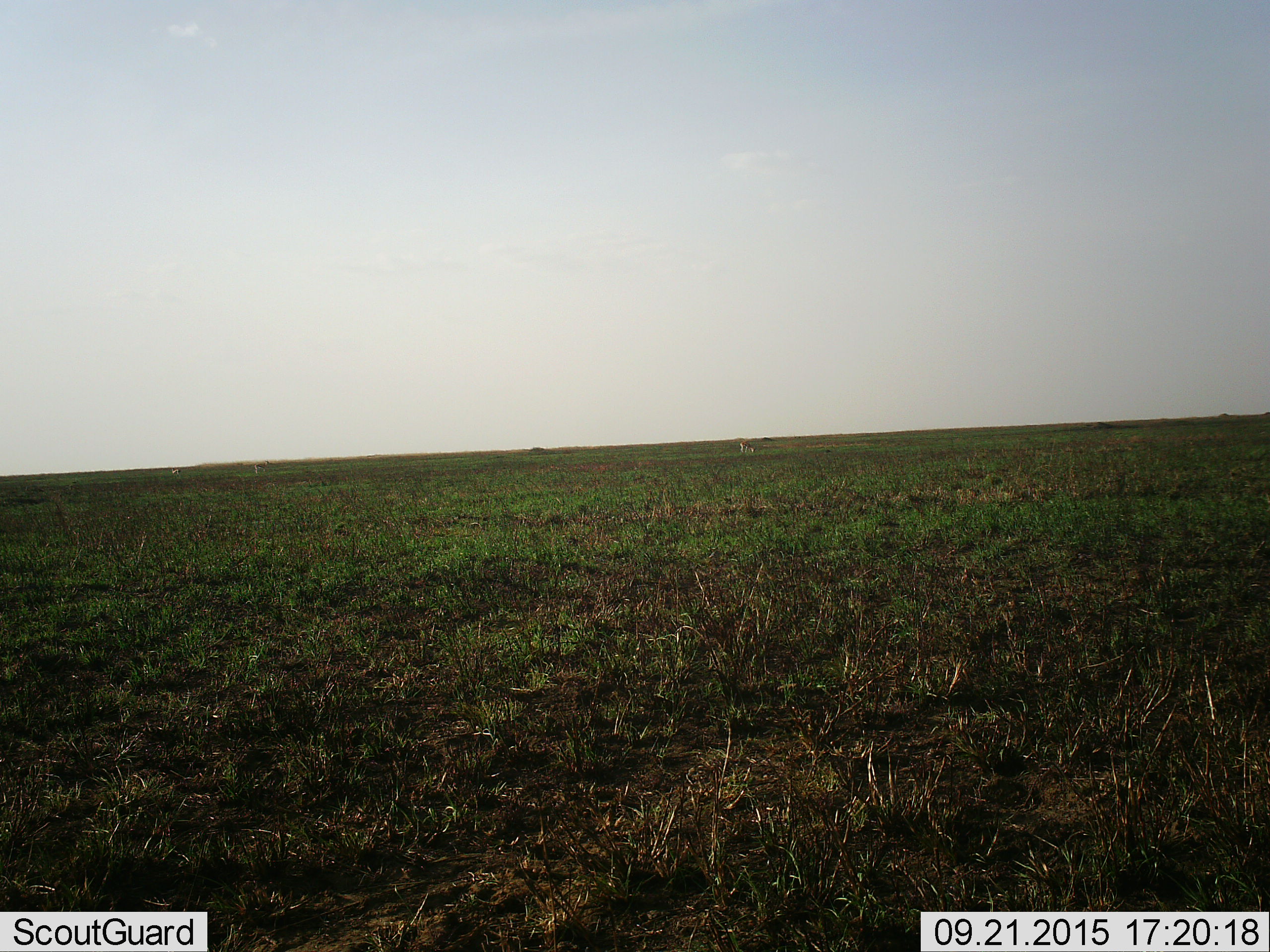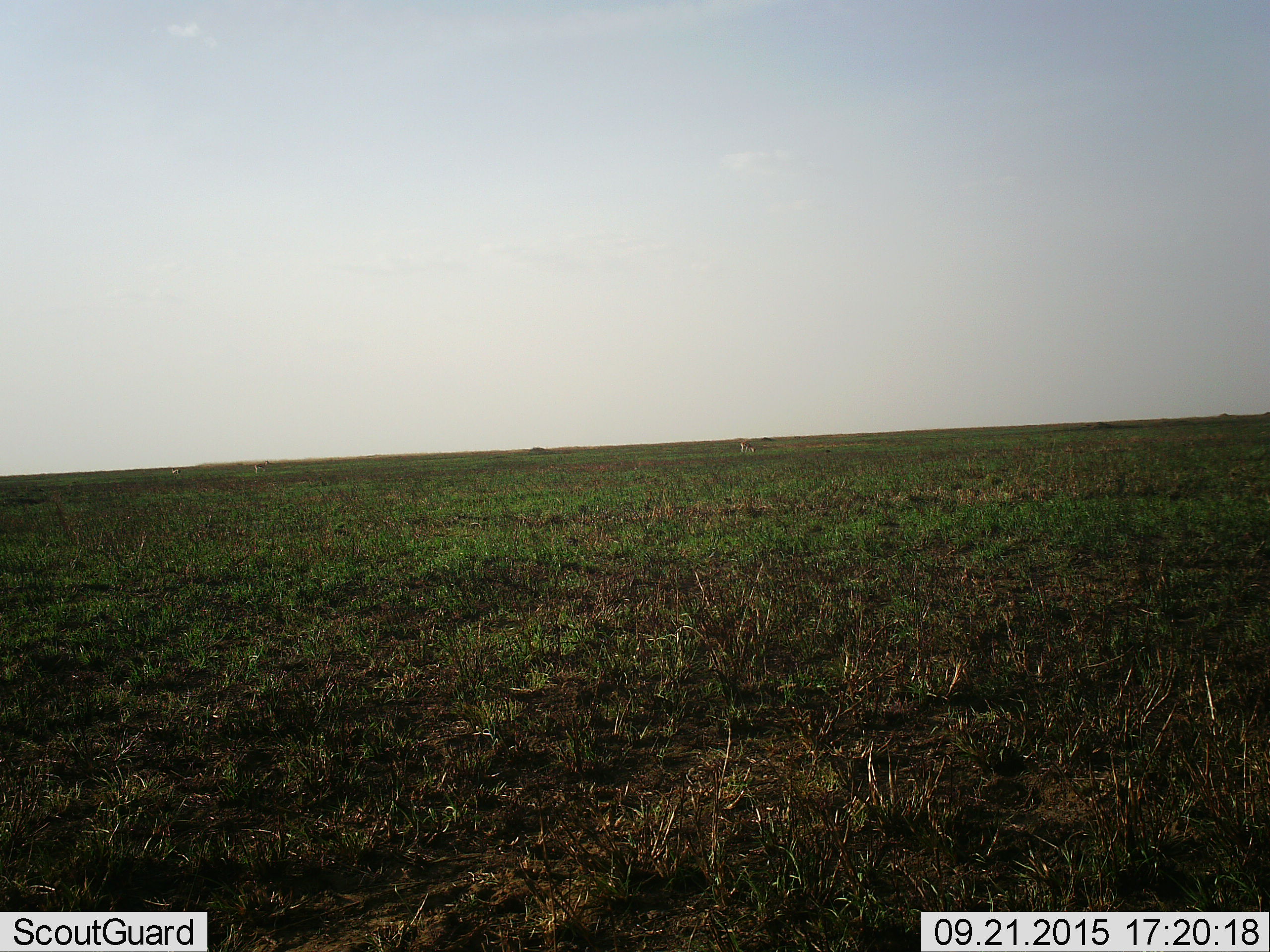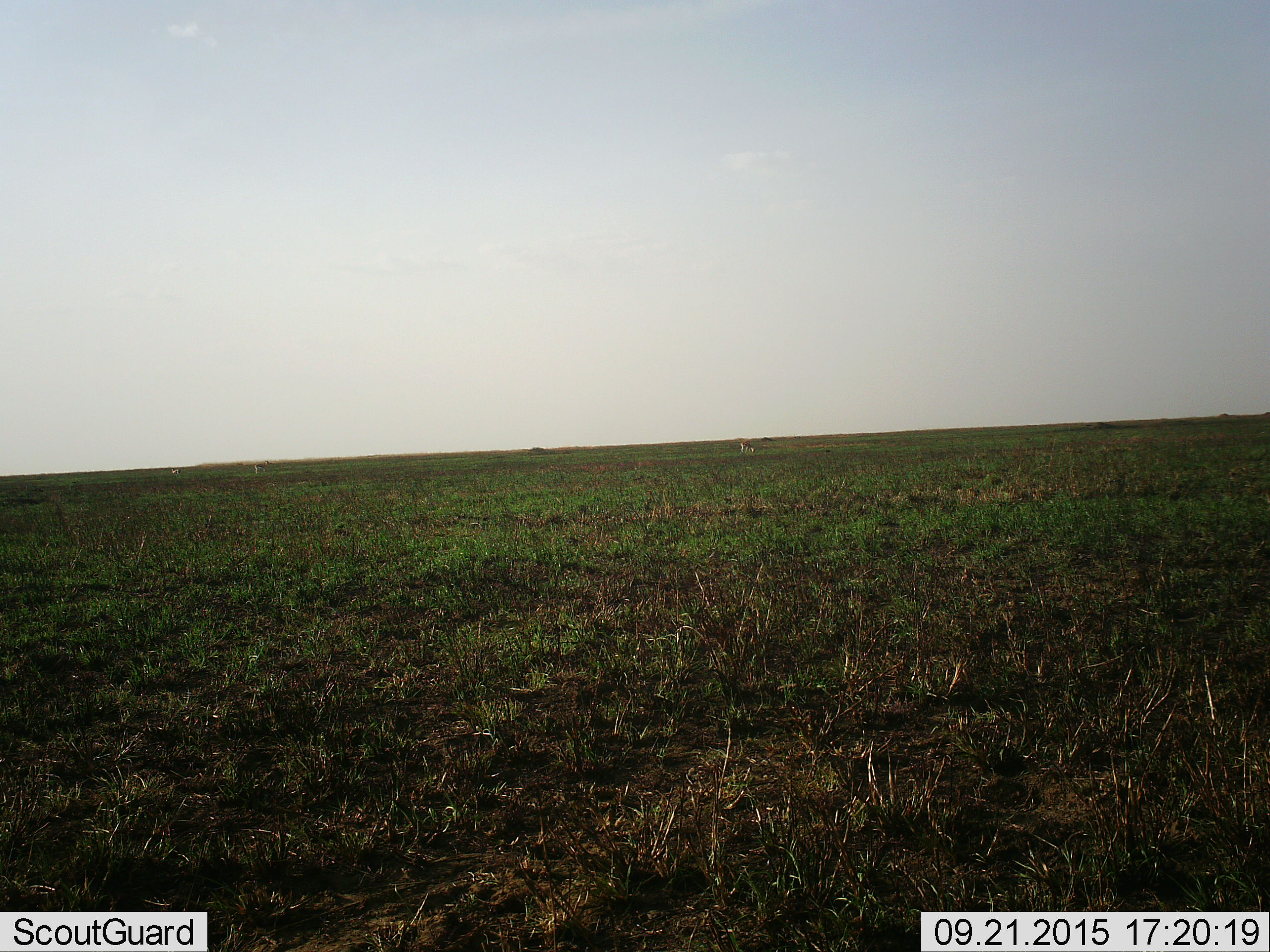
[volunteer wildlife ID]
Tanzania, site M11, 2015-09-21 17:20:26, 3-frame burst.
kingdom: Animalia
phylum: Chordata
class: Mammalia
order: Artiodactyla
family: Bovidae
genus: Eudorcas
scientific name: Eudorcas thomsonii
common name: thomson's gazelle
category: gazellethomsons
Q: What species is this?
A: Gazellethomsons (thomson's gazelle) (Eudorcas thomsonii).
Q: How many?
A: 3.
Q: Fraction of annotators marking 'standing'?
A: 50%.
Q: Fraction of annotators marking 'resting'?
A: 0%.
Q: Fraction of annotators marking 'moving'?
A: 0%.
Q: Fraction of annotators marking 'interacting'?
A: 0%.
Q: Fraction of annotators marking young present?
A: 0%.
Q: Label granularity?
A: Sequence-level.